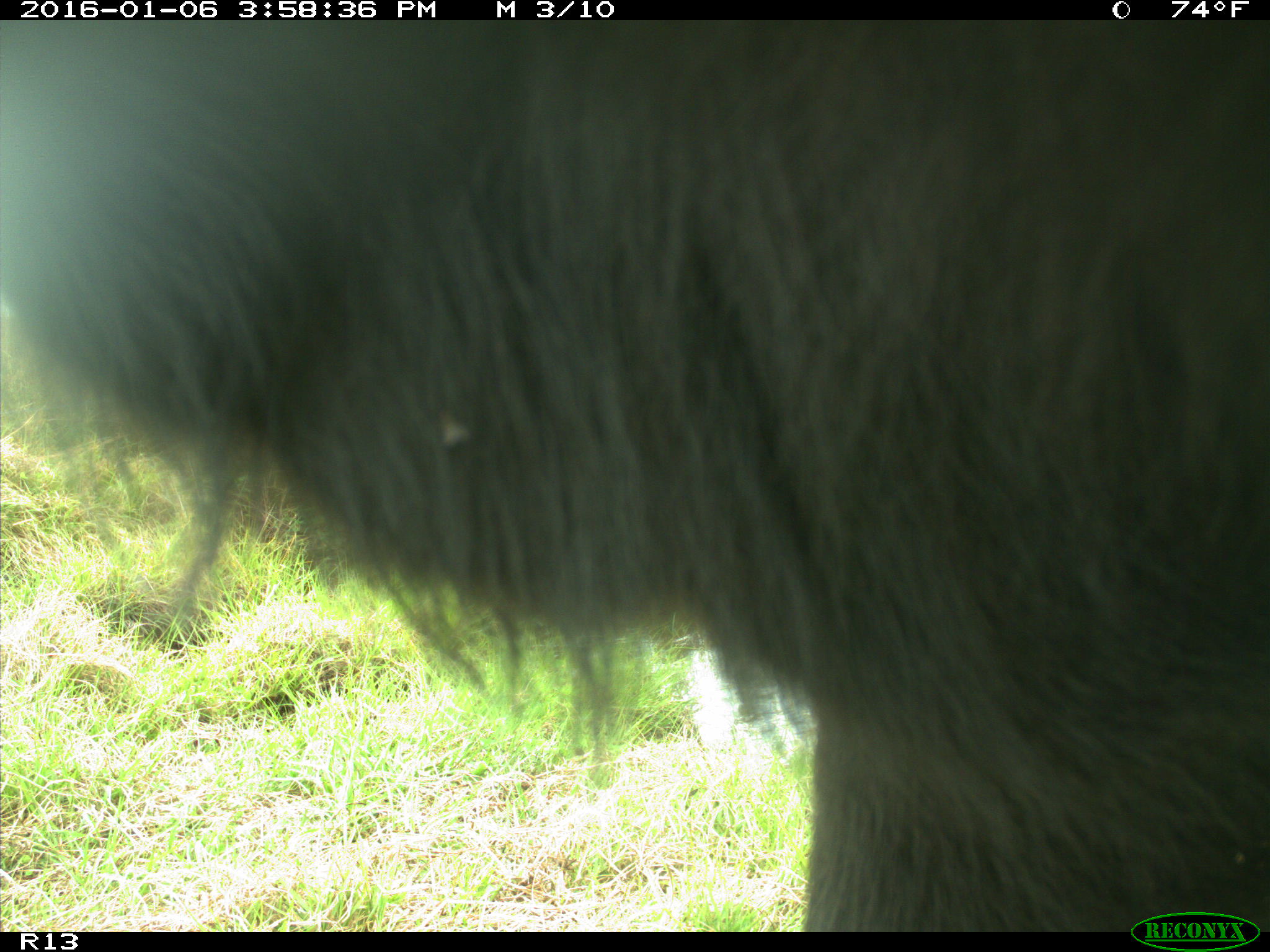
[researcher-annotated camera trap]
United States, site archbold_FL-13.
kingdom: Animalia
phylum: Chordata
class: Mammalia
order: Artiodactyla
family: Bovidae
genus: Bos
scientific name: Bos taurus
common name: domestic cow